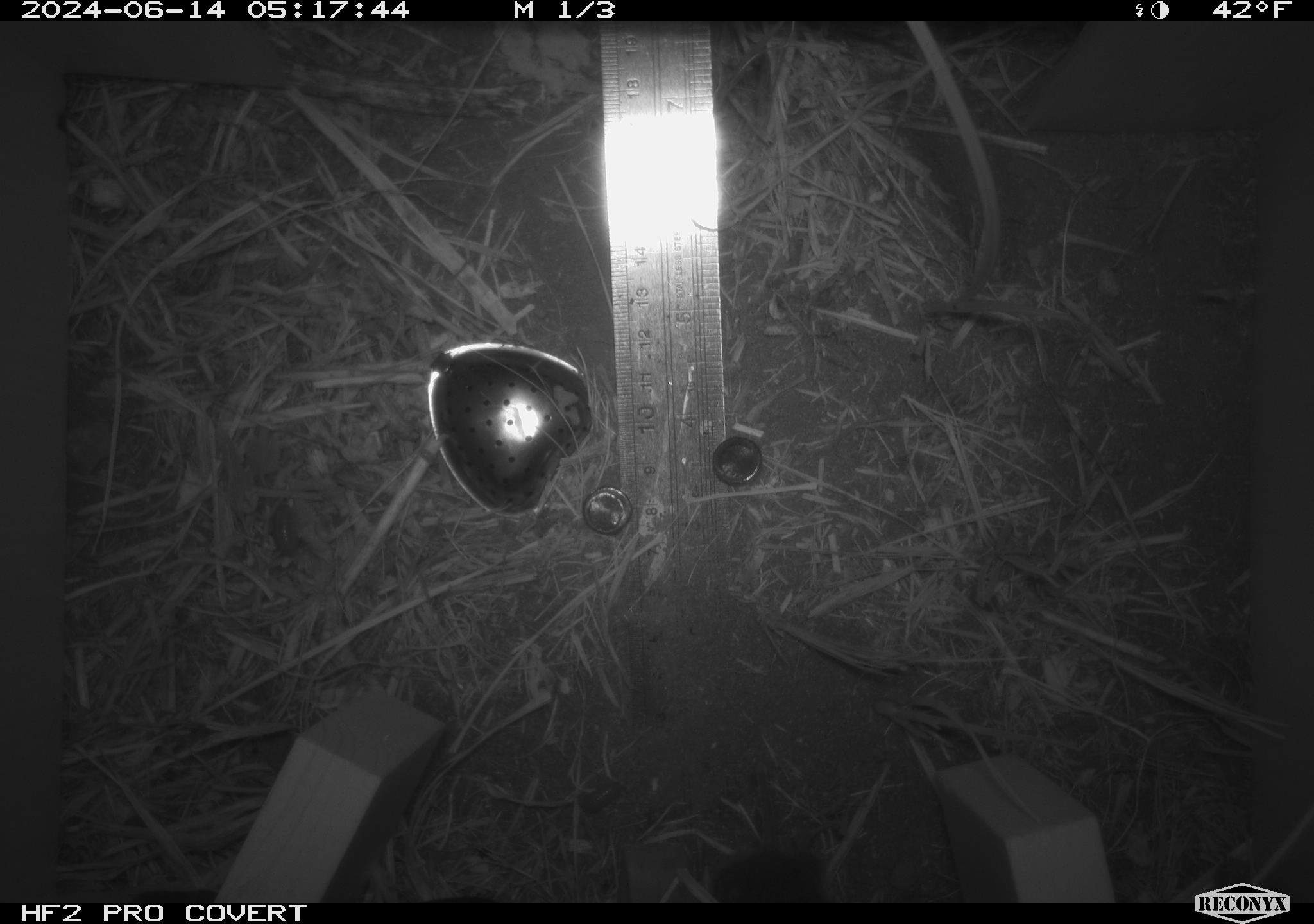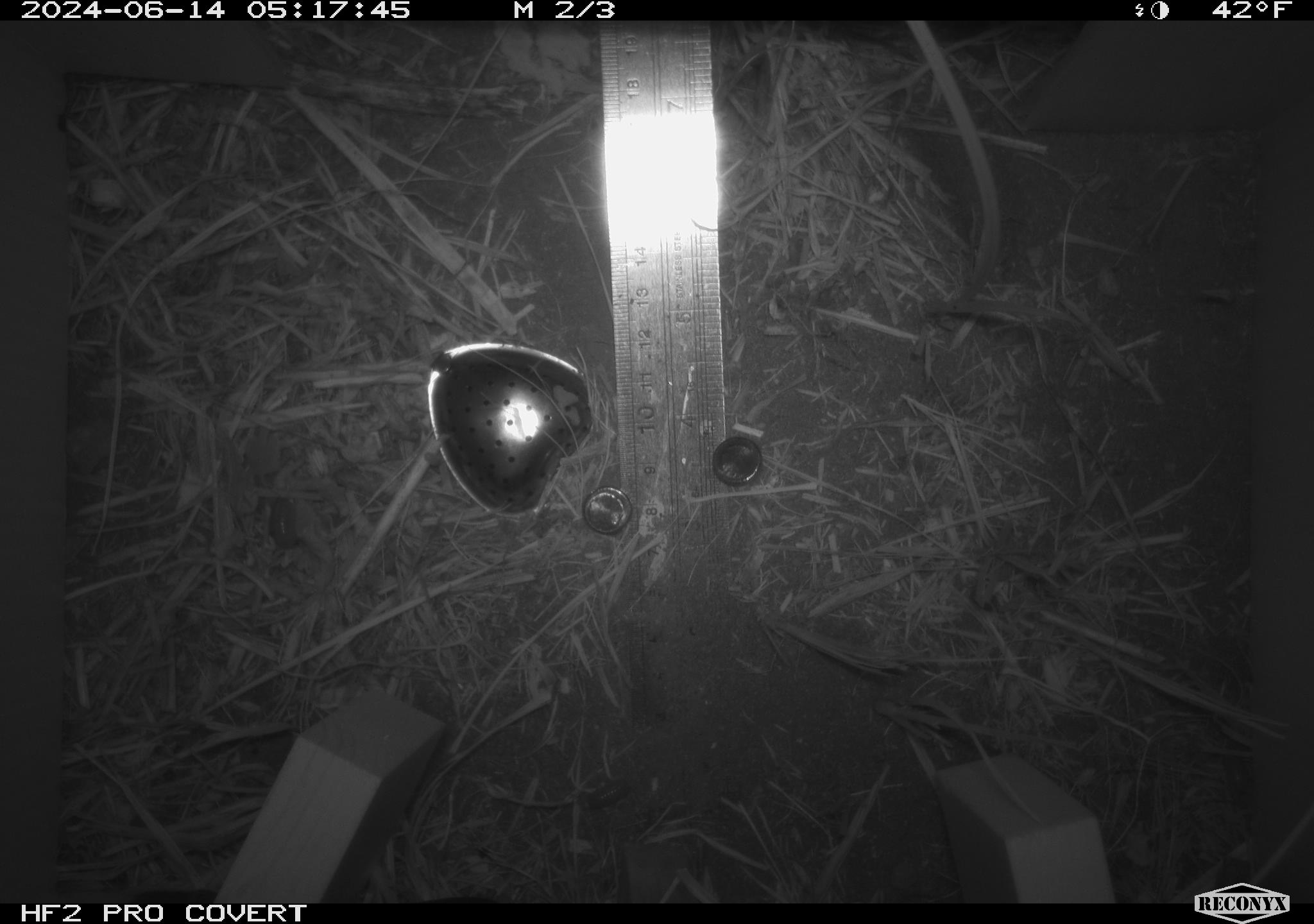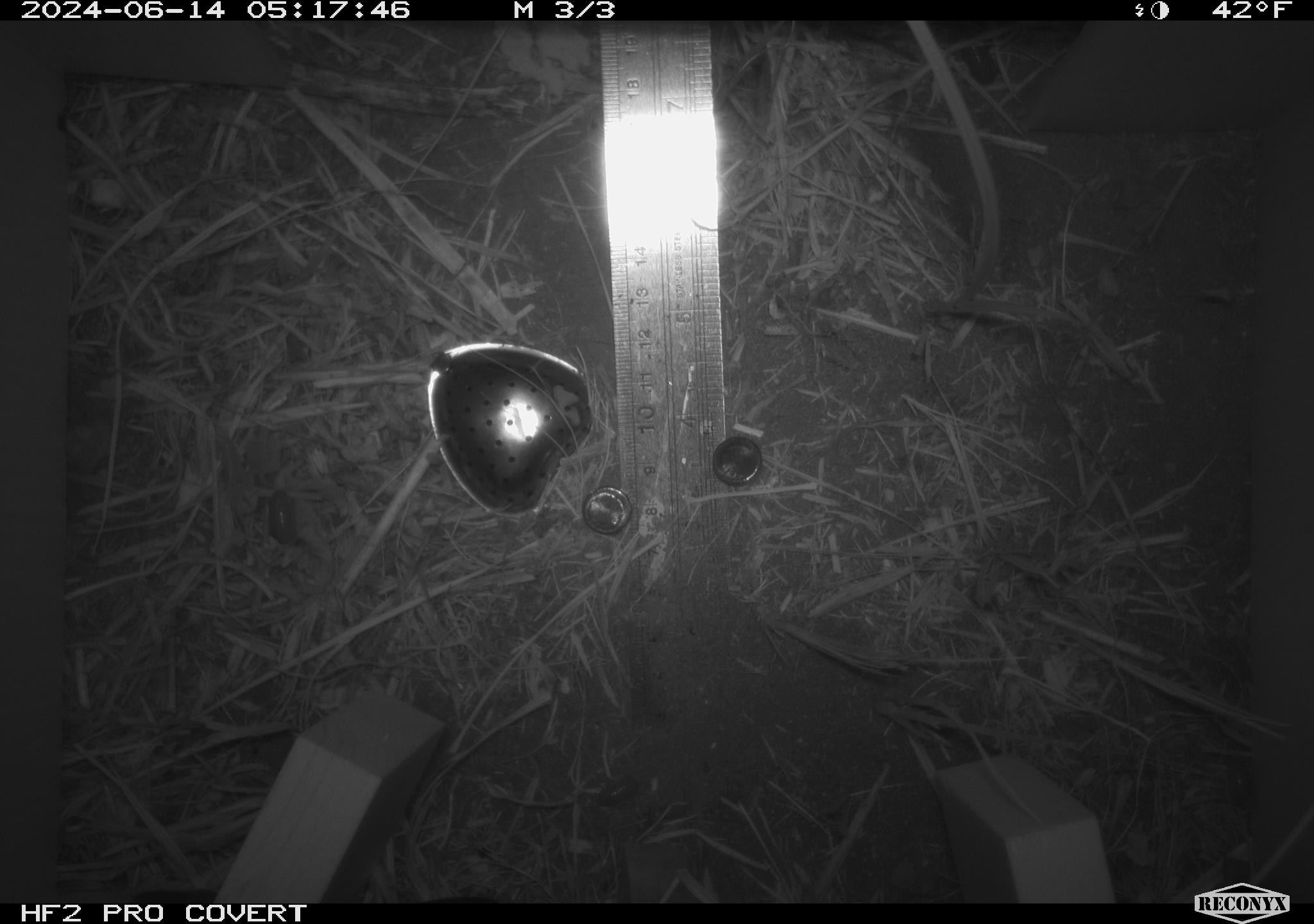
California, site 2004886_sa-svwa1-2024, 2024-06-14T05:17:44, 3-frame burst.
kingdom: Animalia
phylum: Chordata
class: Mammalia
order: Rodentia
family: Cricetidae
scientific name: Arvicolinae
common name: voles, lemmings, and muskrats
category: arvicolinae subfamily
Arvicolinae subfamily (voles, lemmings, and muskrats) (Arvicolinae).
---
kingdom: Animalia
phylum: Arthropoda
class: Malacostraca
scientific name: Malacostraca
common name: amphipods, crabs, isopods, krill, lobsters and shrimps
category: malacostracan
Malacostracan (amphipods, crabs, isopods, krill, lobsters and shrimps) (Malacostraca).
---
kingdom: Animalia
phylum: Arthropoda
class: Insecta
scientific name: Insecta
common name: insect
Insect (Insecta).